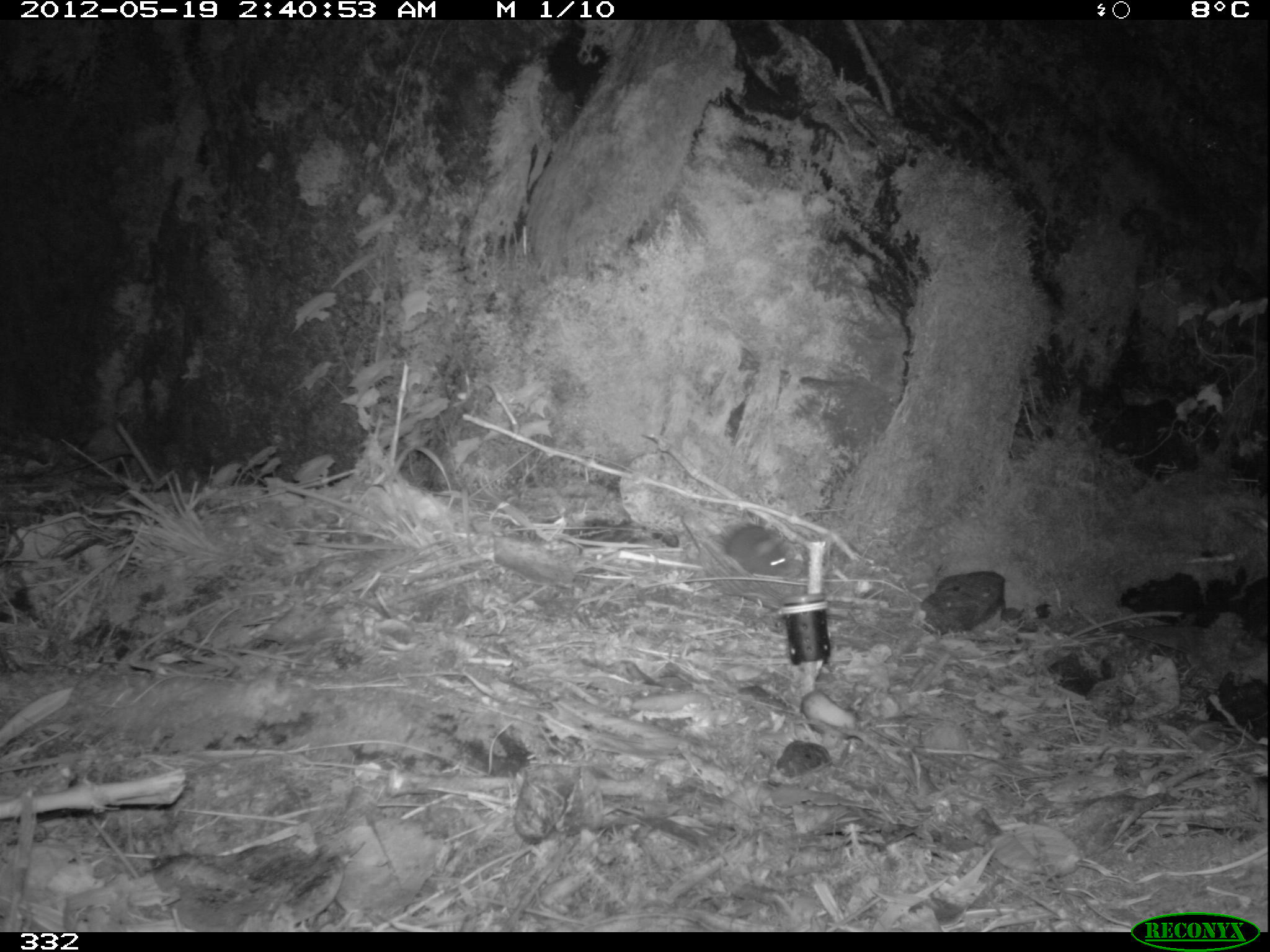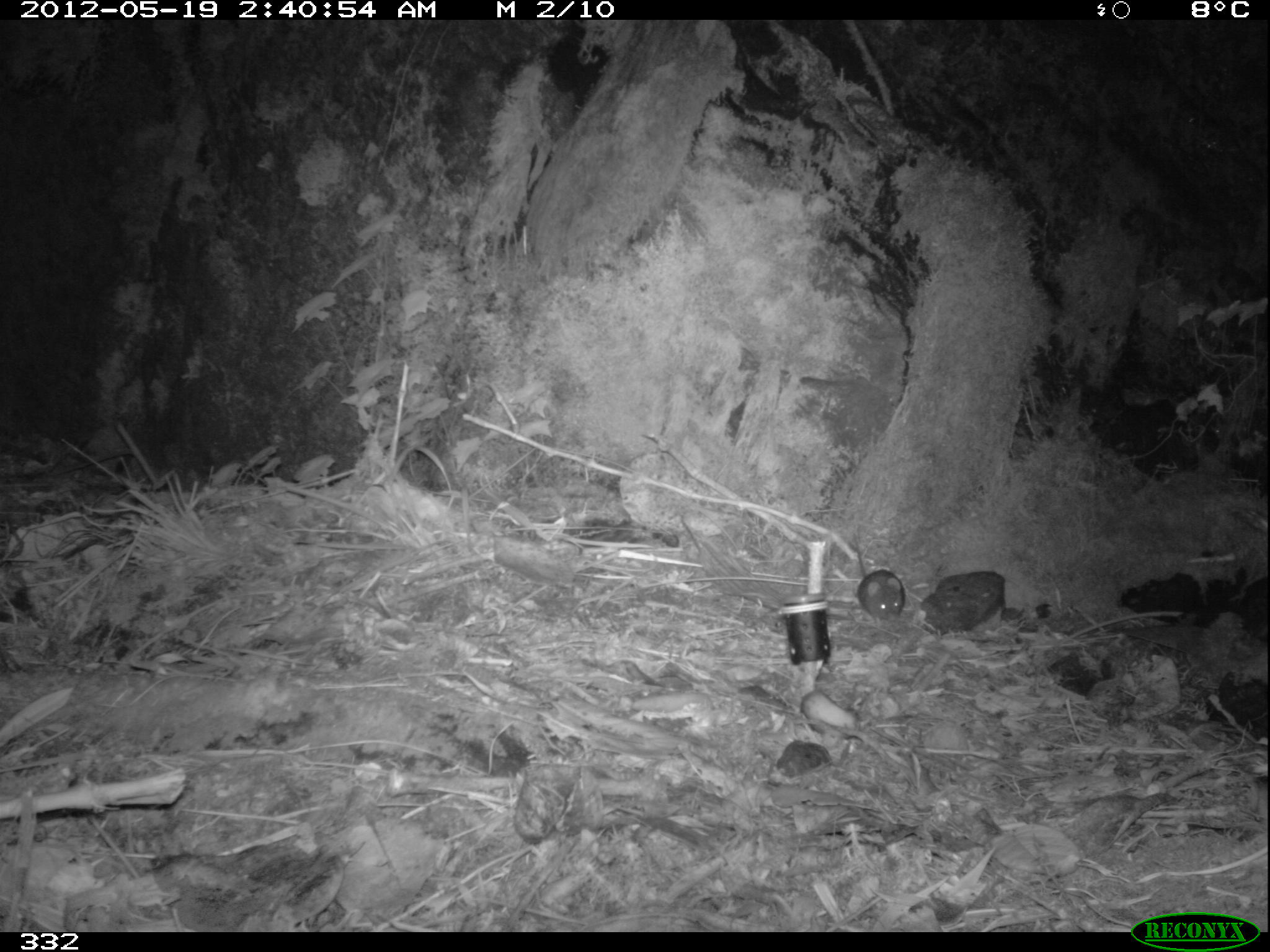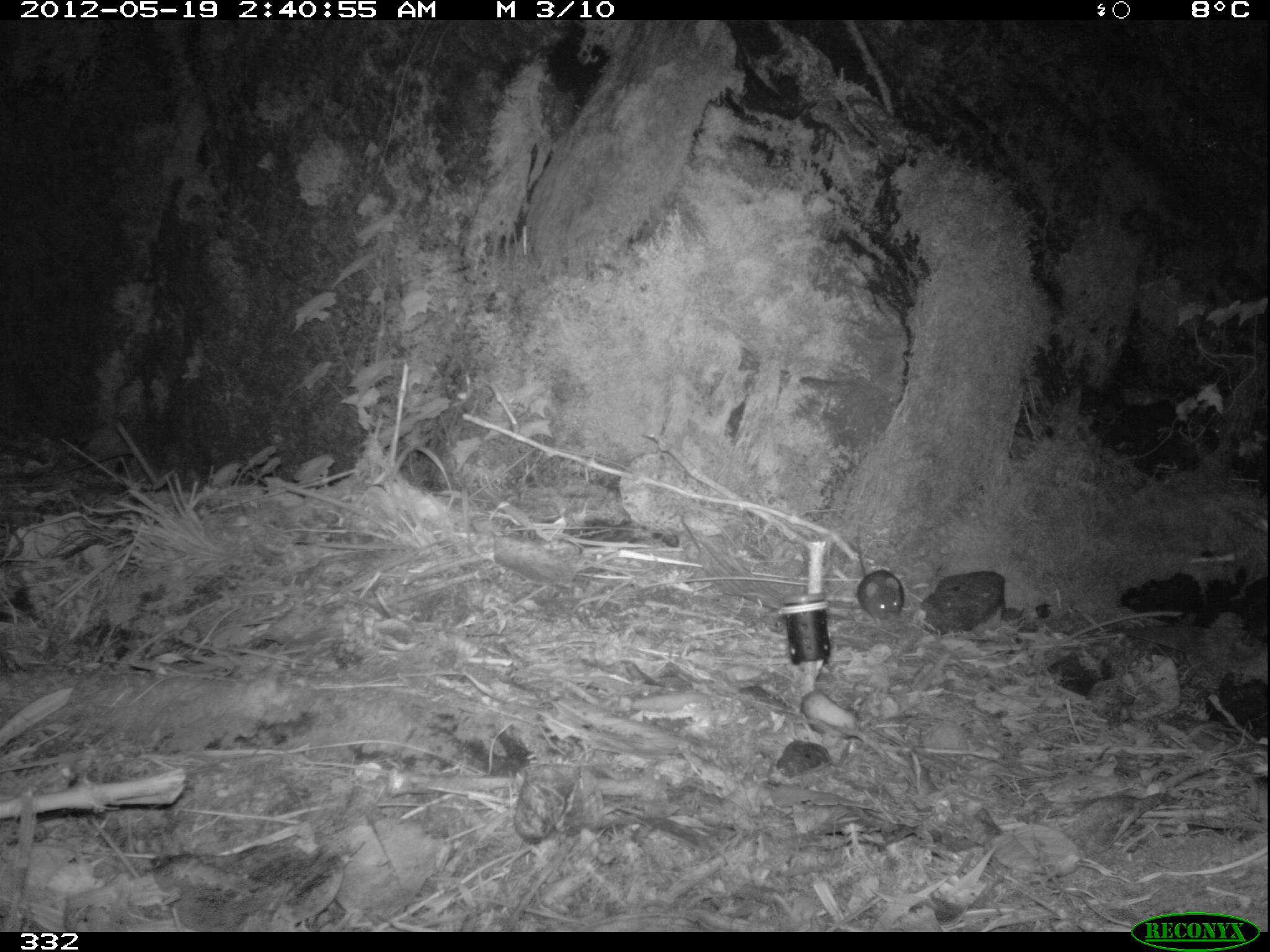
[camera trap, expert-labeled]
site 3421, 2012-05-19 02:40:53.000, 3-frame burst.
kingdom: Animalia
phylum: Chordata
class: Mammalia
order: Rodentia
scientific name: Rodentia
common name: rodents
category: unknown rodent